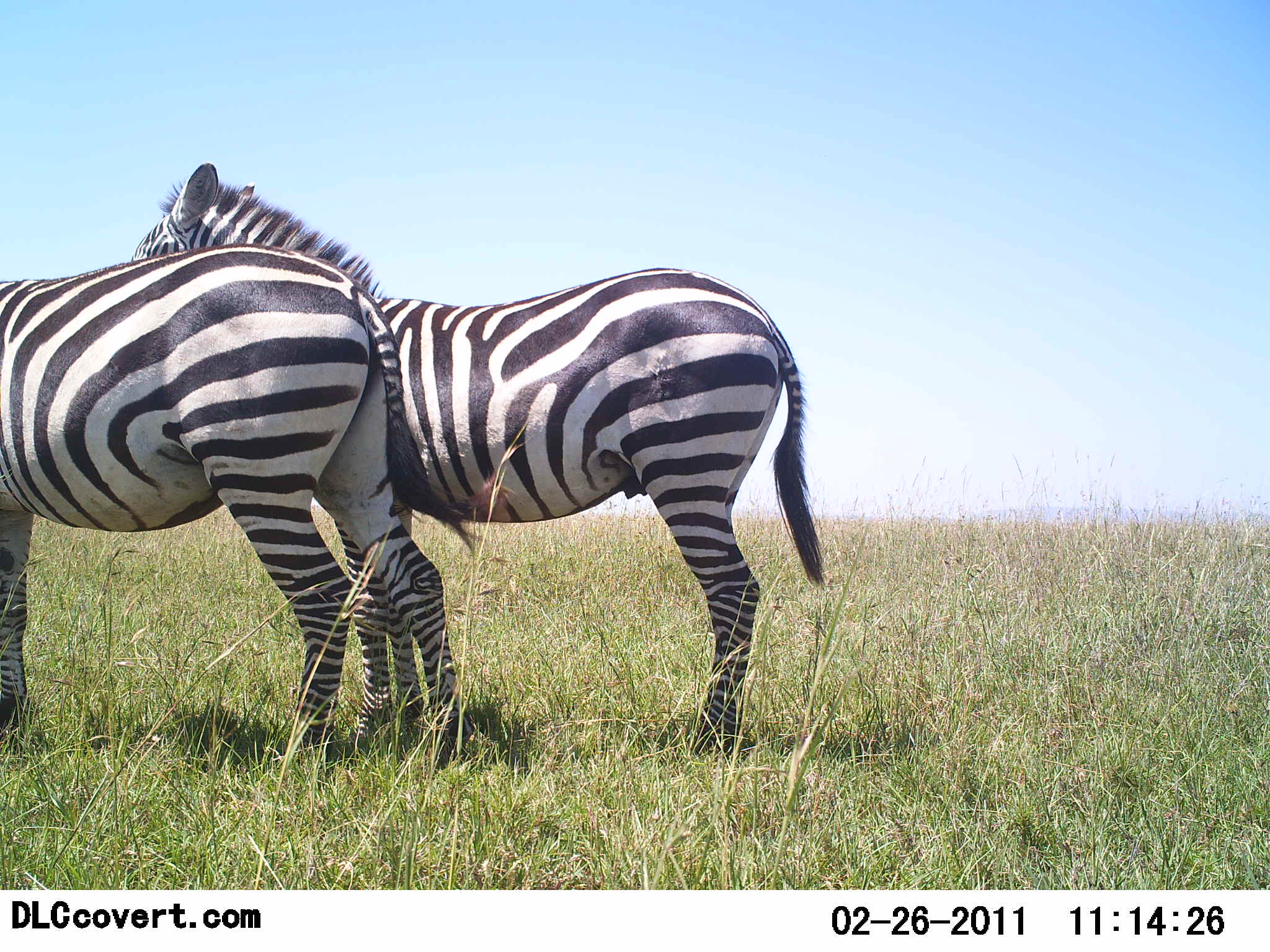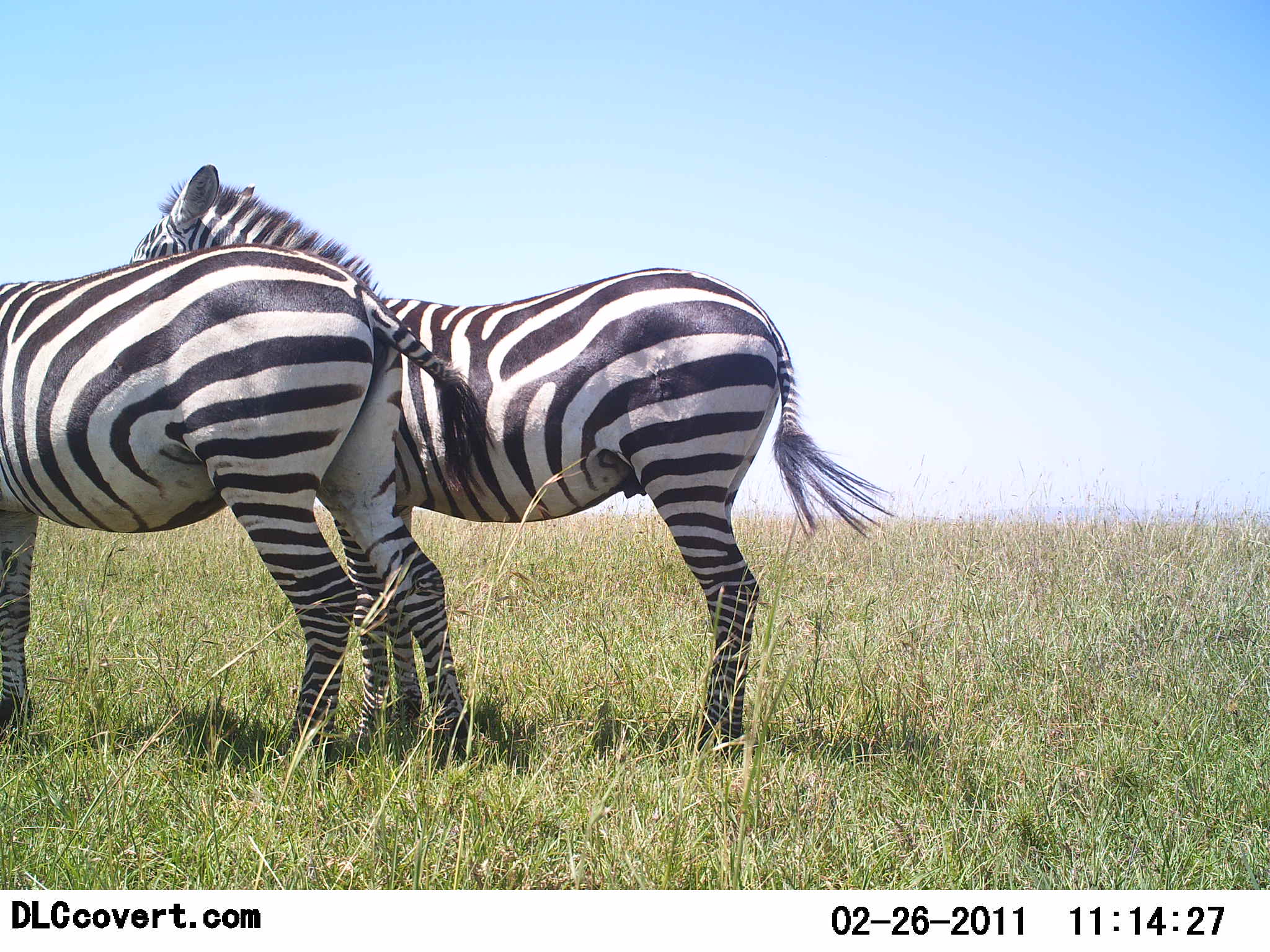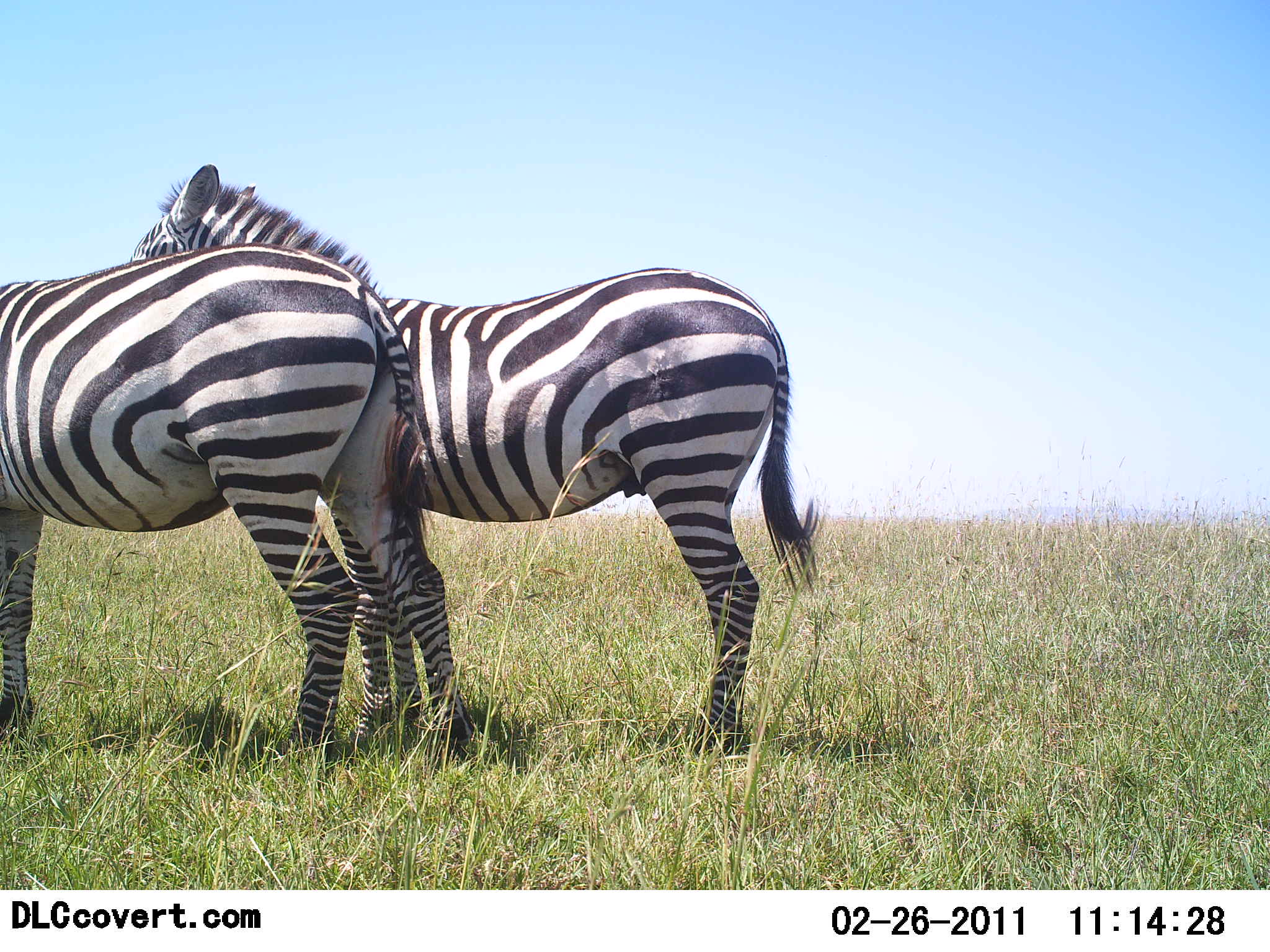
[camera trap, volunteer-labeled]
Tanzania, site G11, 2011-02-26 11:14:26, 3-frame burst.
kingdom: Animalia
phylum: Chordata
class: Mammalia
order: Perissodactyla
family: Equidae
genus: Equus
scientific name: Equus quagga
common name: plains zebra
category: zebra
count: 2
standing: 82%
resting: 0%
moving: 9%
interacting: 18%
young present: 0%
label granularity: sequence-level